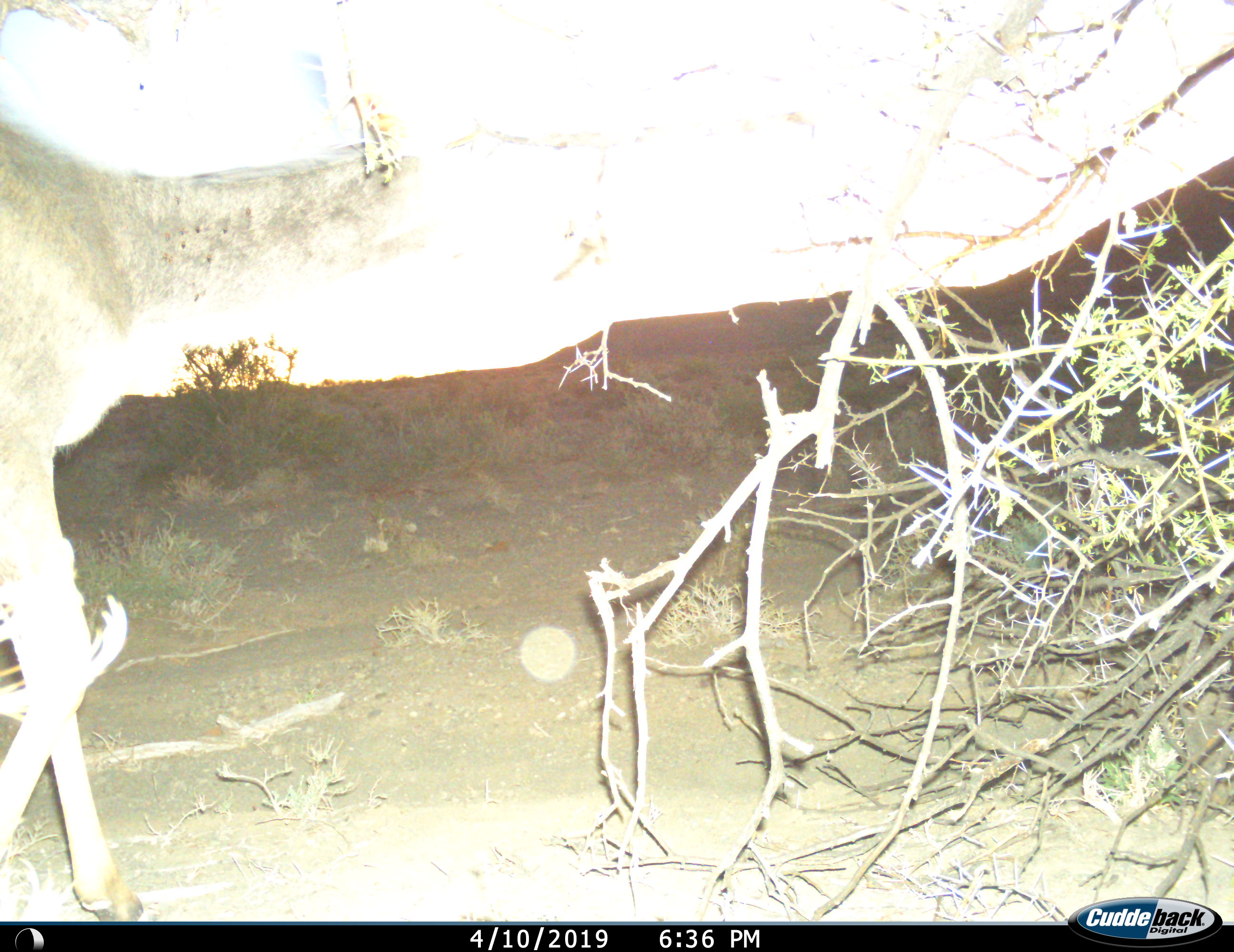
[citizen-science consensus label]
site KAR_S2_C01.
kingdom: Animalia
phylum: Chordata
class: Mammalia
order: Artiodactyla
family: Bovidae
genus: Tragelaphus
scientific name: Tragelaphus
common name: kudu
Kudu (Tragelaphus), count 1. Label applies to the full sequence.